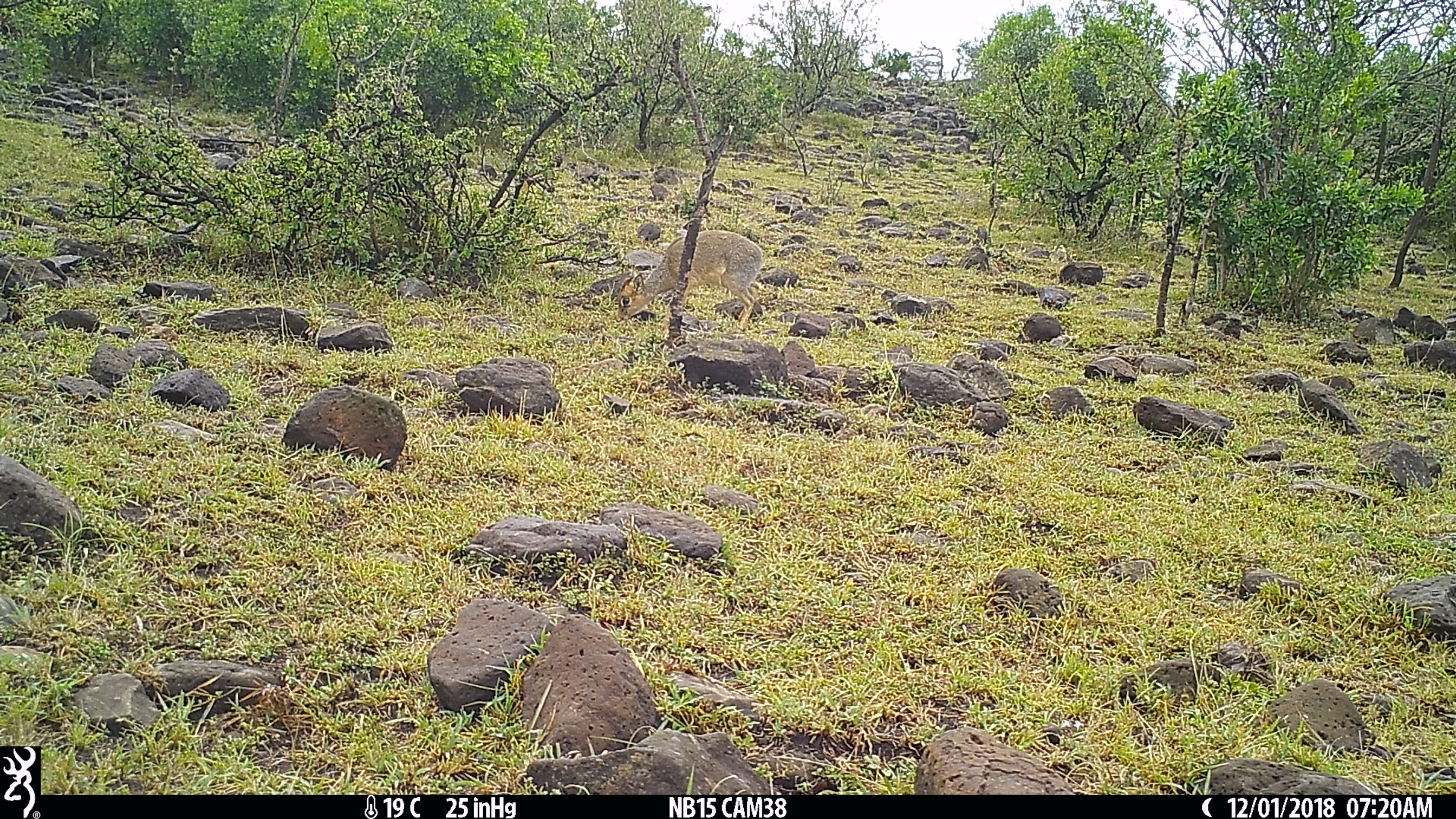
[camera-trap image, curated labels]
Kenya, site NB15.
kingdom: Animalia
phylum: Chordata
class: Mammalia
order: Artiodactyla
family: Bovidae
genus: Madoqua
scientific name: Madoqua kirkii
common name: kirk's dik-dik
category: dikdik